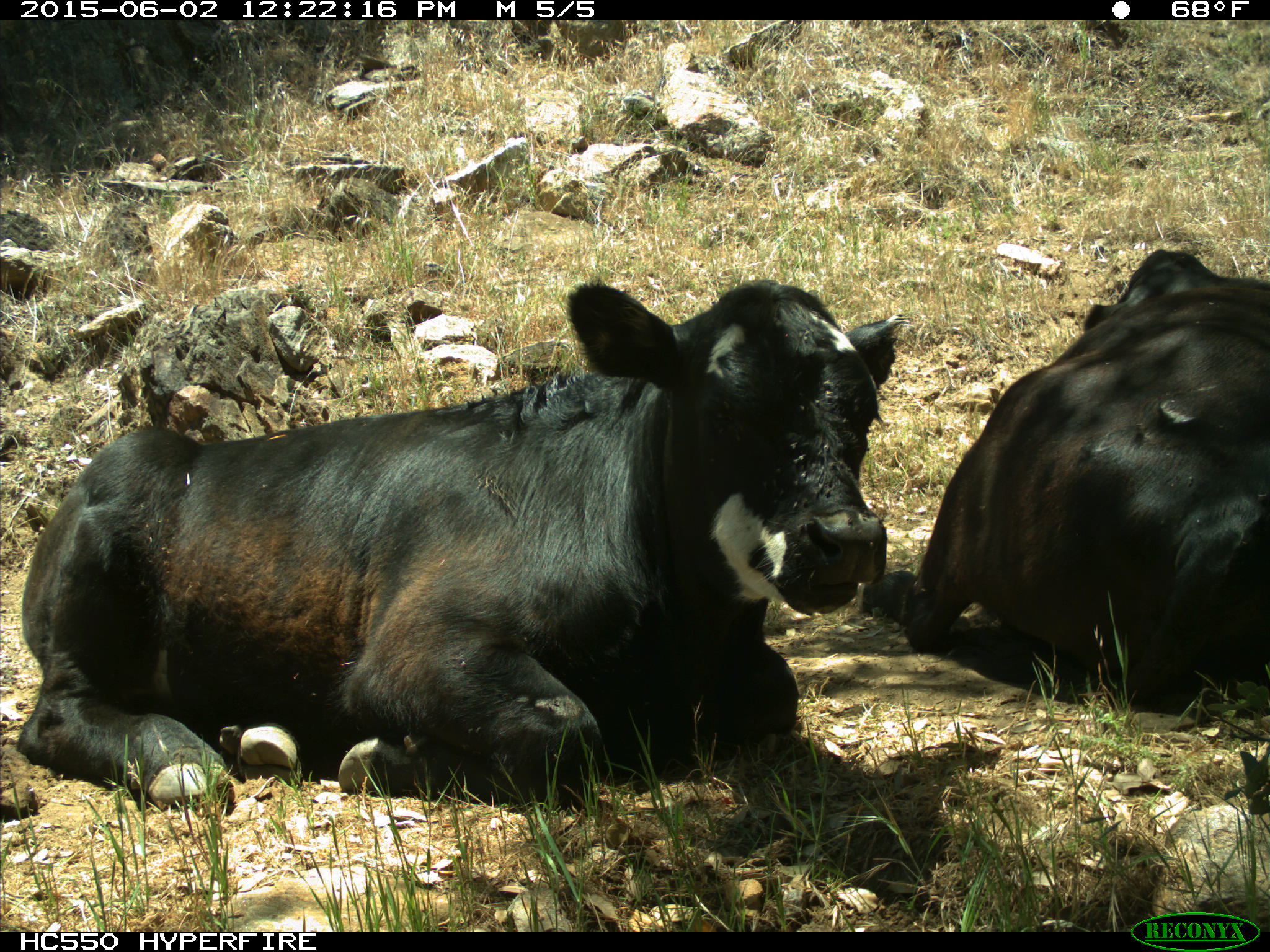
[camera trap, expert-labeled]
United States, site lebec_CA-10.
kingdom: Animalia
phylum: Chordata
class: Mammalia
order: Artiodactyla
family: Bovidae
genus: Bos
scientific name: Bos taurus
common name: domestic cow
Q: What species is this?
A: Bos taurus (domestic cow).